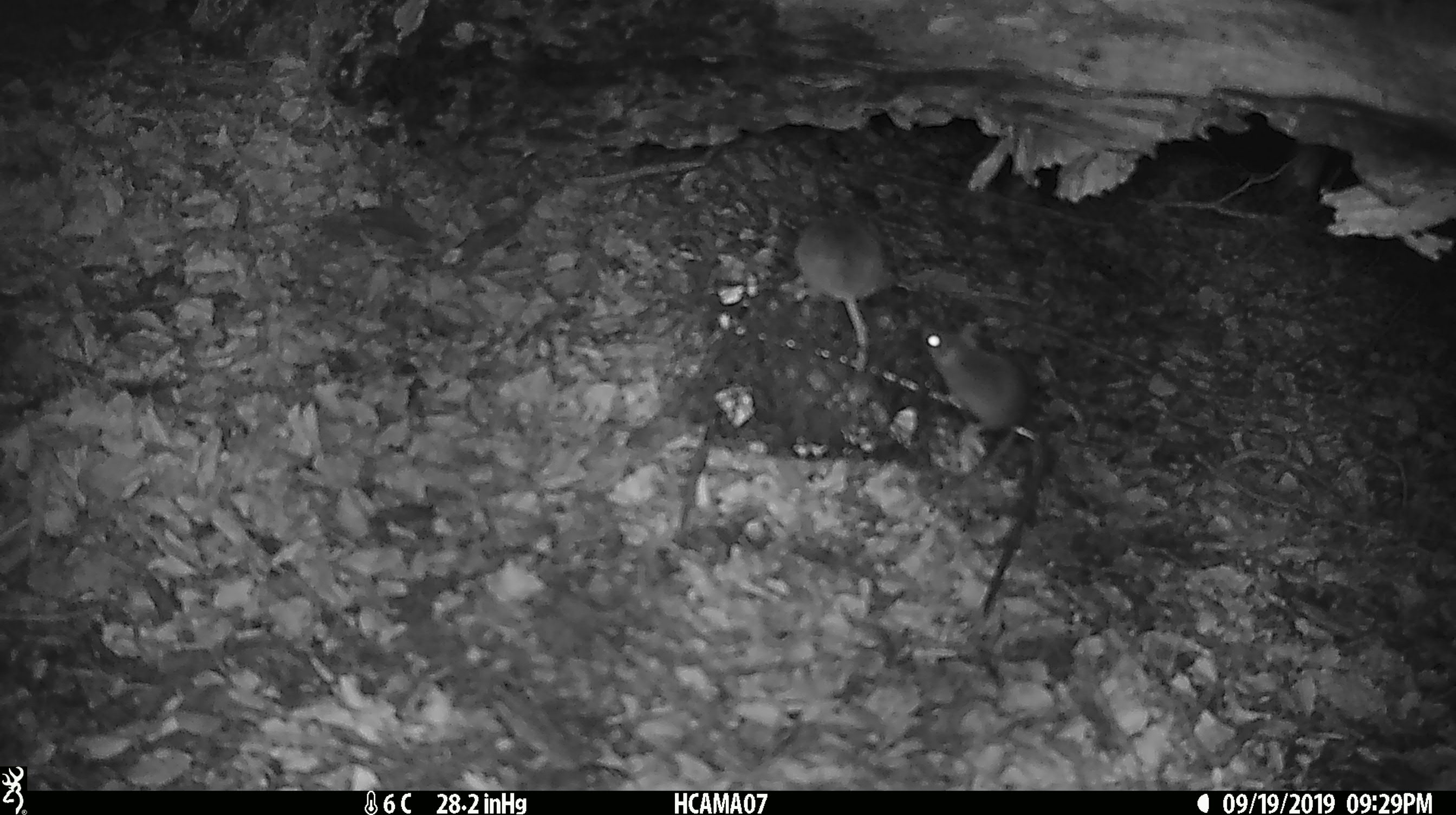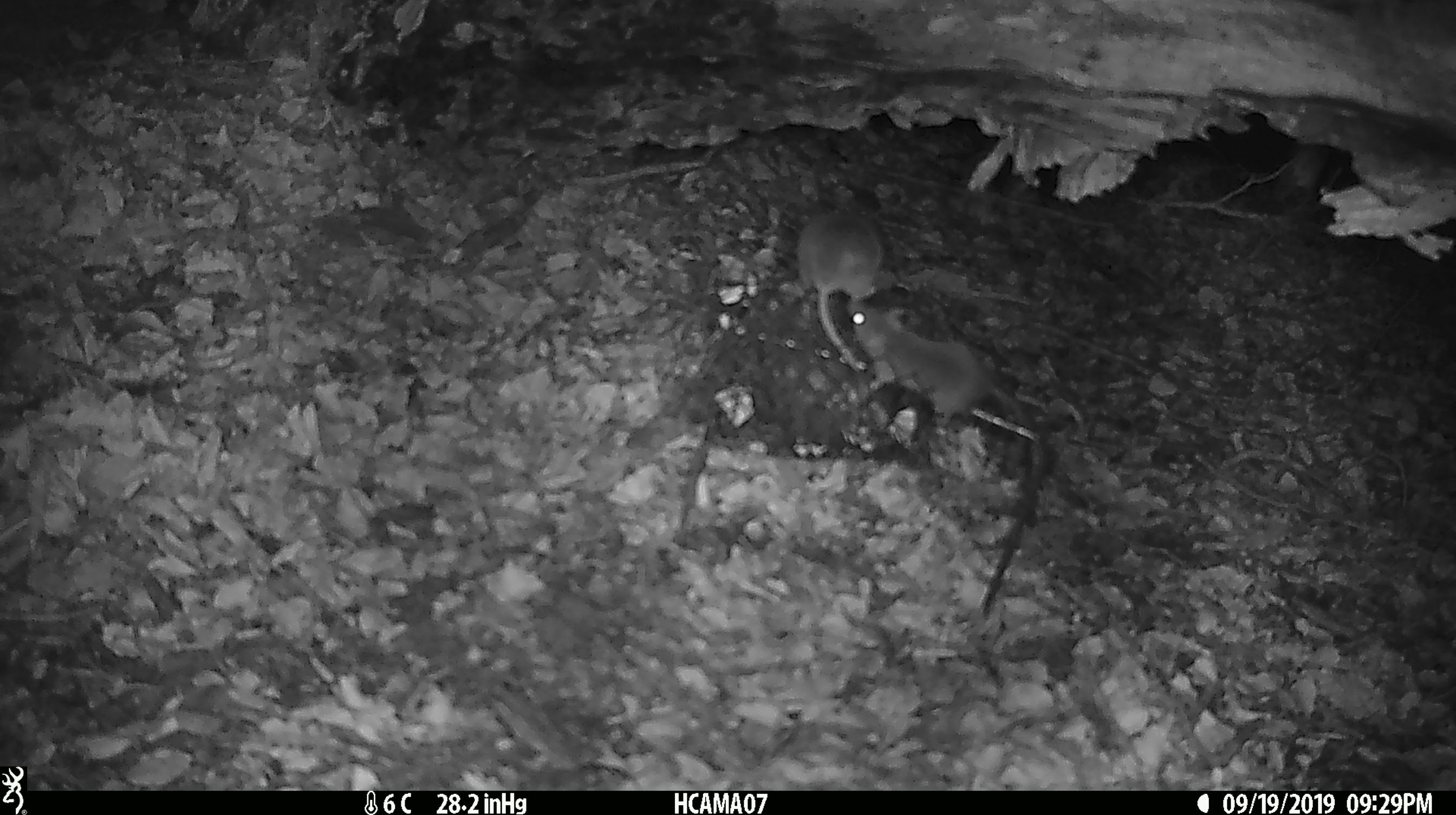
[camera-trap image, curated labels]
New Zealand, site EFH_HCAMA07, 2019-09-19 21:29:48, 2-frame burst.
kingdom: Animalia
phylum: Chordata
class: Mammalia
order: Rodentia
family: Muridae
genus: Mus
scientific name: Mus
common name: mouse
Mouse (Mus).